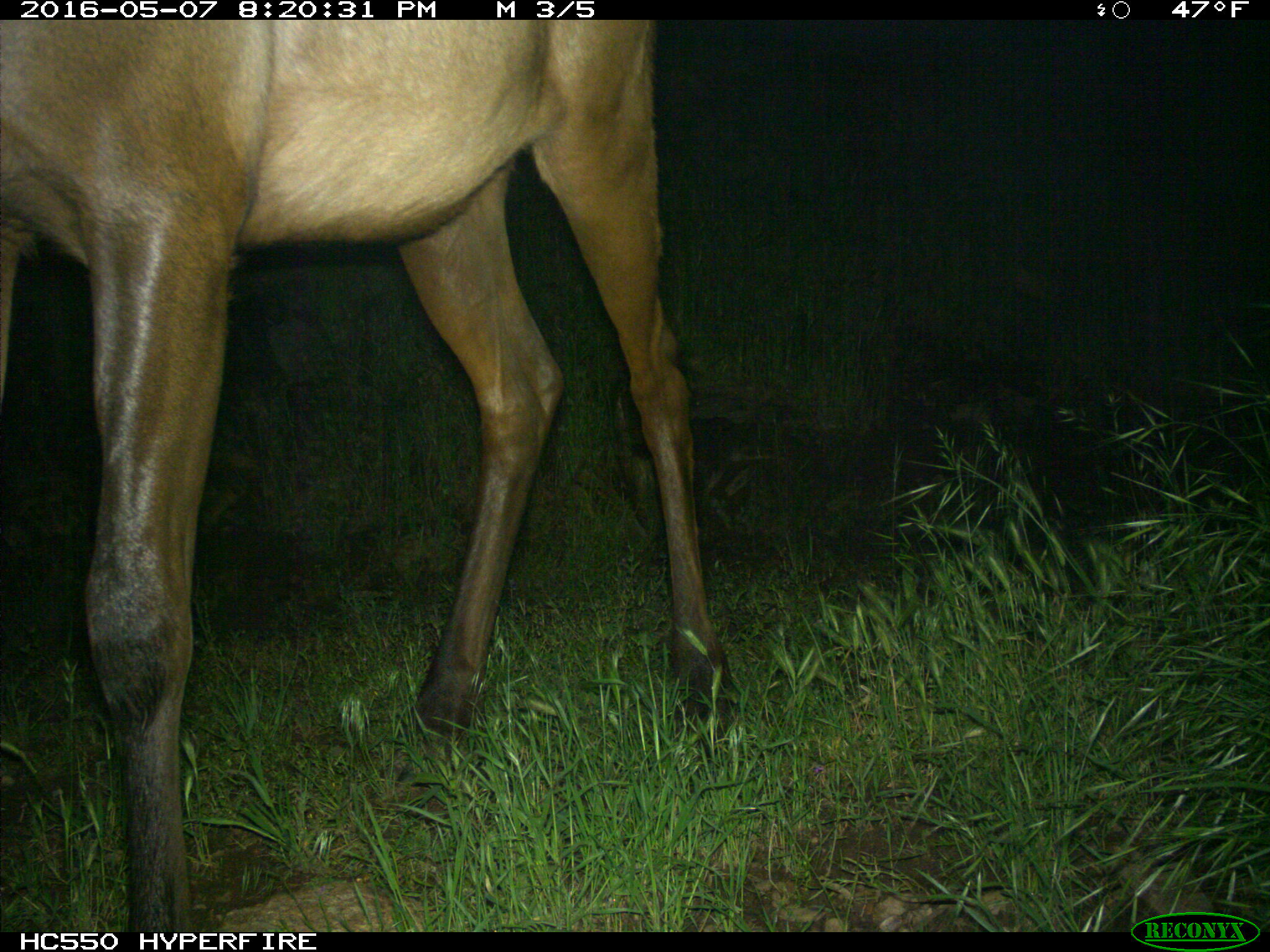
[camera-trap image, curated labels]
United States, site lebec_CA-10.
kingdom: Animalia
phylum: Chordata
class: Mammalia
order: Artiodactyla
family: Cervidae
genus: Cervus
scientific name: Cervus canadensis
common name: elk